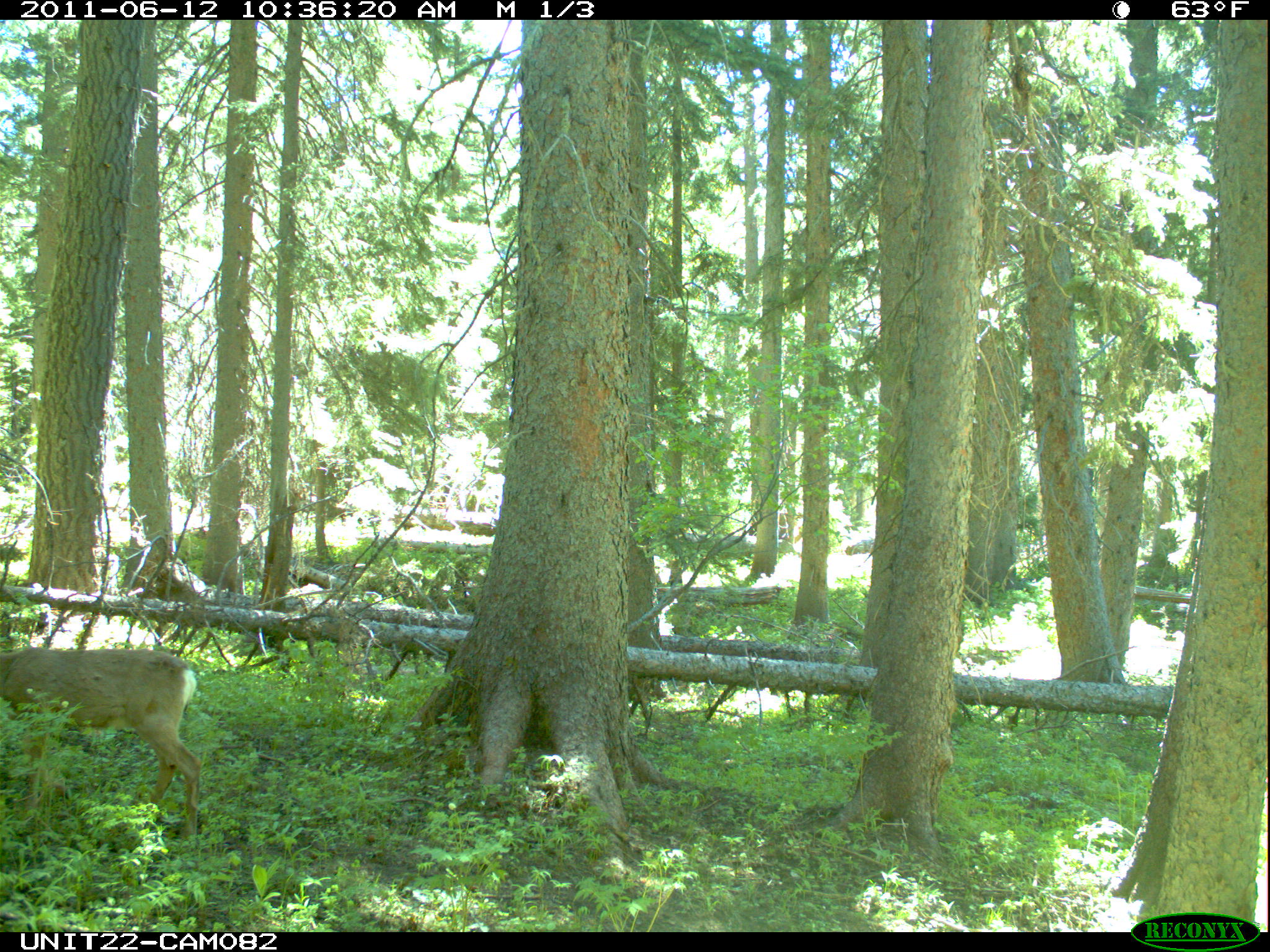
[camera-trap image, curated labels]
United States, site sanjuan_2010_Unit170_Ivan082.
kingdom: Animalia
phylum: Chordata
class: Mammalia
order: Artiodactyla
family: Cervidae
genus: Odocoileus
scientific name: Odocoileus hemionus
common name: mule deer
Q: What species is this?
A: Odocoileus hemionus (mule deer).